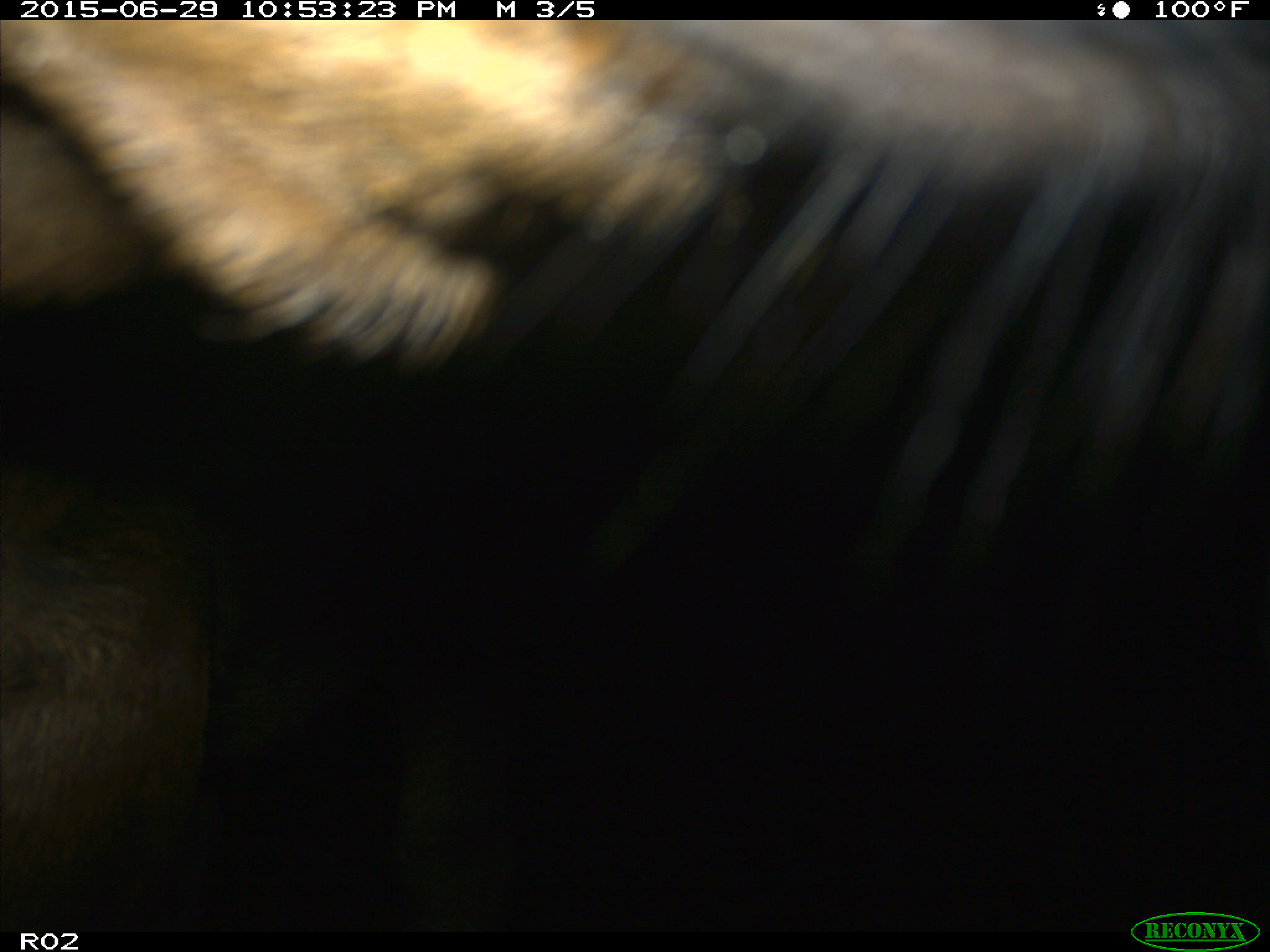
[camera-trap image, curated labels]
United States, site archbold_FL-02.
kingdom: Animalia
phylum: Chordata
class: Mammalia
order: Artiodactyla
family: Bovidae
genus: Bos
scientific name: Bos taurus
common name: domestic cow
Bos taurus (domestic cow).